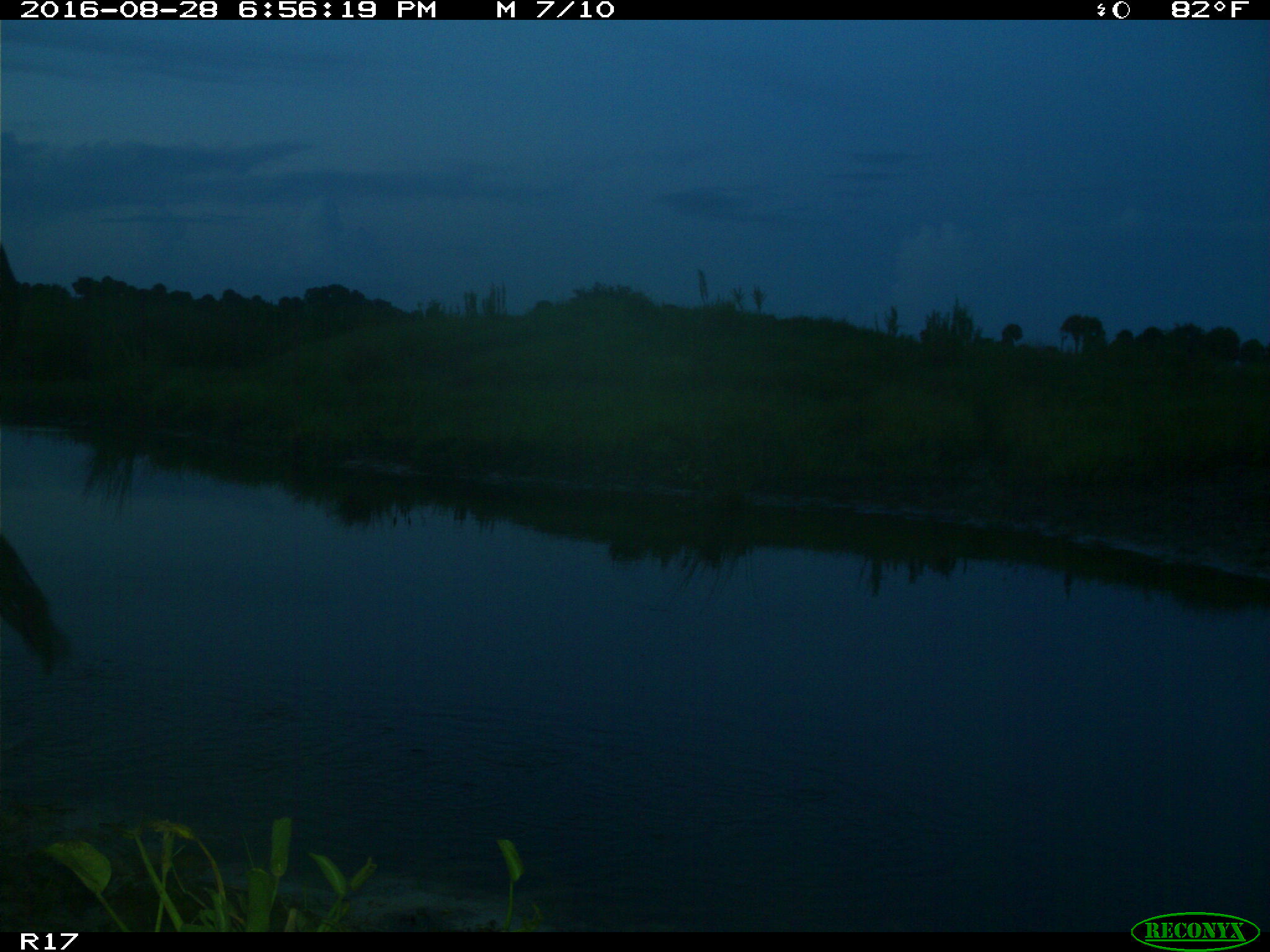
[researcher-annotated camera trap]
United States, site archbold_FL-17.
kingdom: Animalia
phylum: Chordata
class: Mammalia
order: Artiodactyla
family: Bovidae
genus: Bos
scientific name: Bos taurus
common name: domestic cow